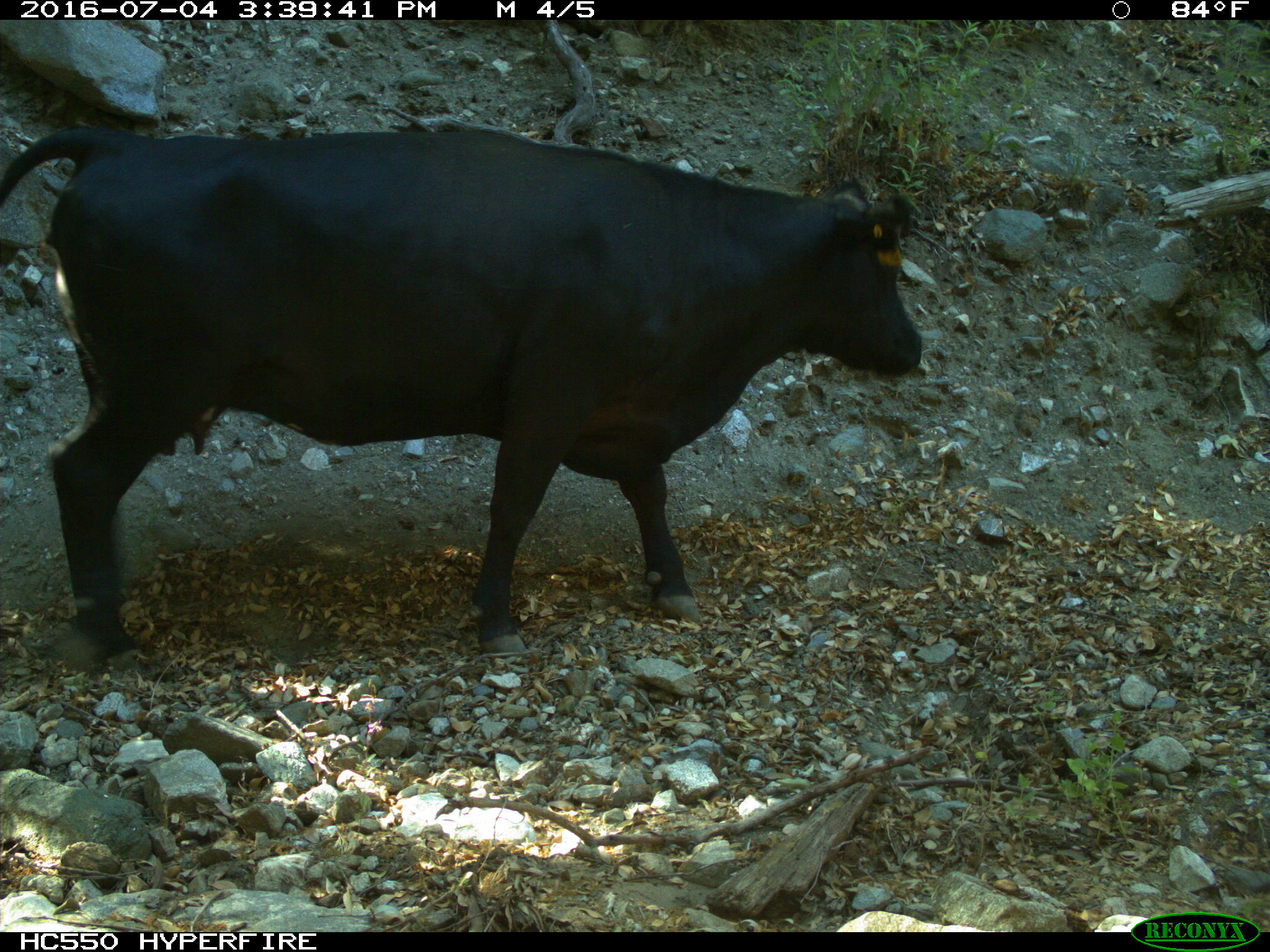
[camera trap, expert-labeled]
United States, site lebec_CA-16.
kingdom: Animalia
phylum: Chordata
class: Mammalia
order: Artiodactyla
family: Bovidae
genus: Bos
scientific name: Bos taurus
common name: domestic cow